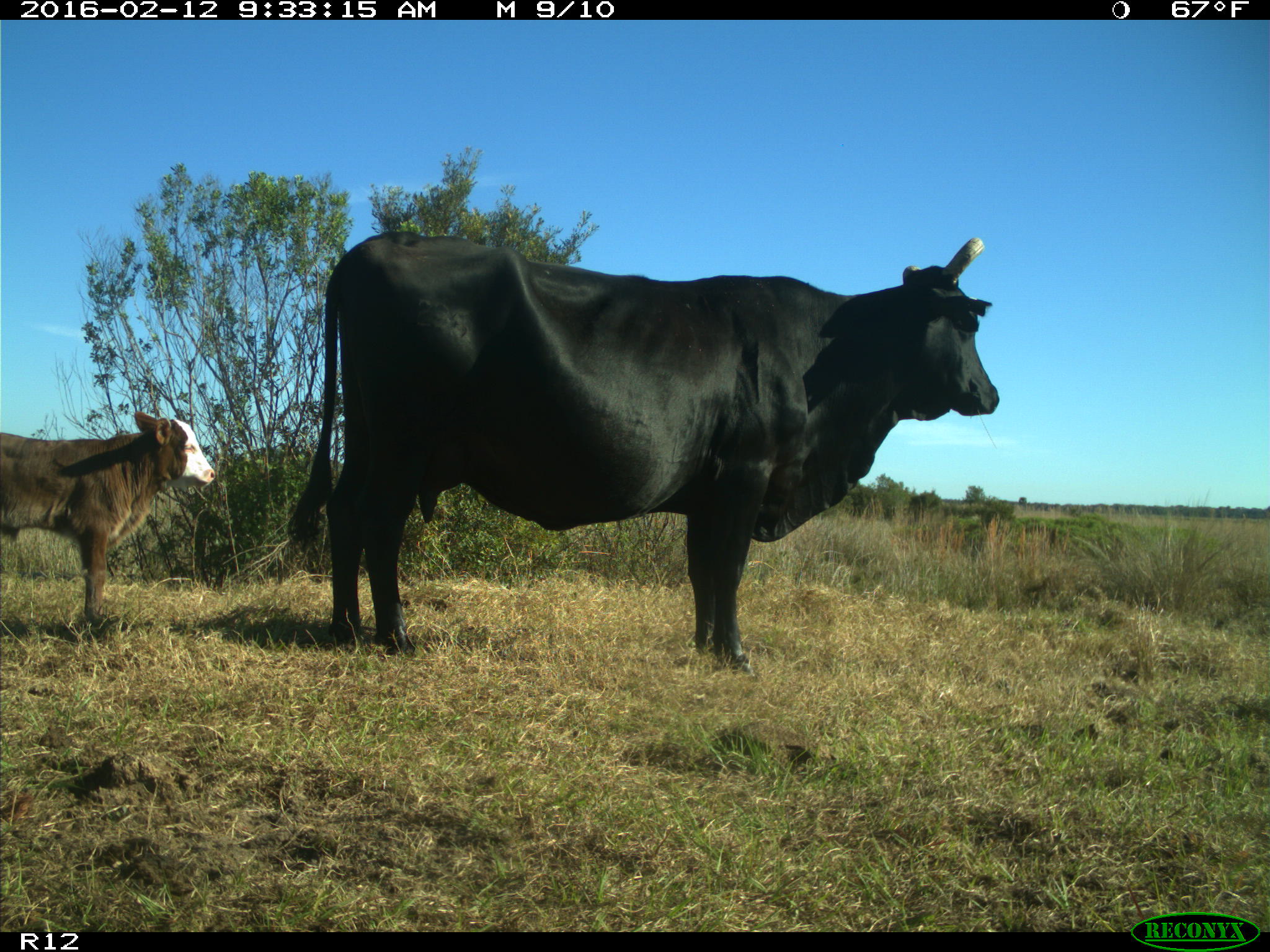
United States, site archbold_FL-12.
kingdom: Animalia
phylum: Chordata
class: Mammalia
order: Artiodactyla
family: Bovidae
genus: Bos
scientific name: Bos taurus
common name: domestic cow